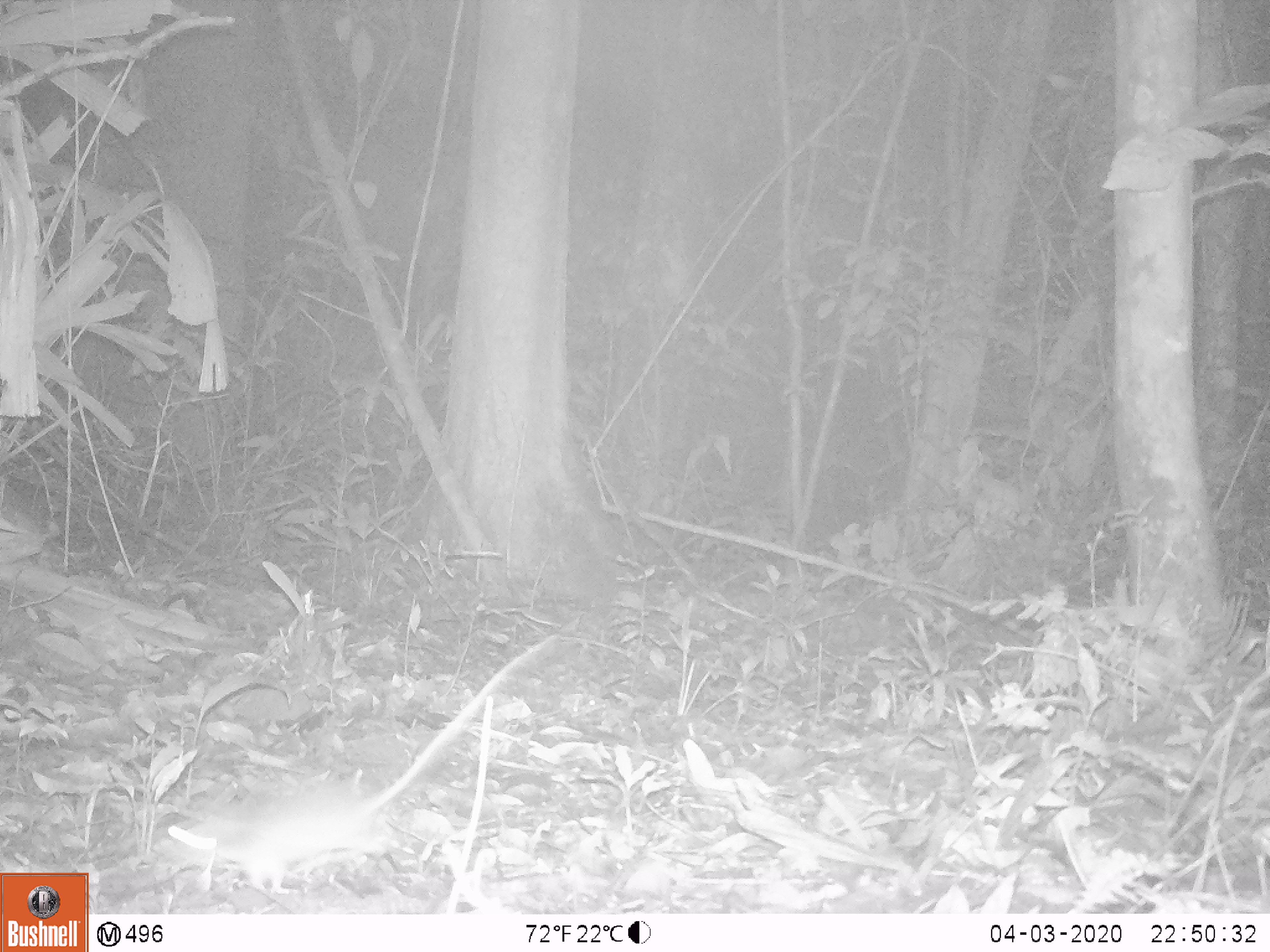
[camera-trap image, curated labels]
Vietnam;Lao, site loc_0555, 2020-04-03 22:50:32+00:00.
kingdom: Animalia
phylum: Chordata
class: Mammalia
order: Rodentia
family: Muridae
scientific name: Muridae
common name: old-world mice and rats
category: unidentified murid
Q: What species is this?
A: Unidentified murid (old-world mice and rats) (Muridae).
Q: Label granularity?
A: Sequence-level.